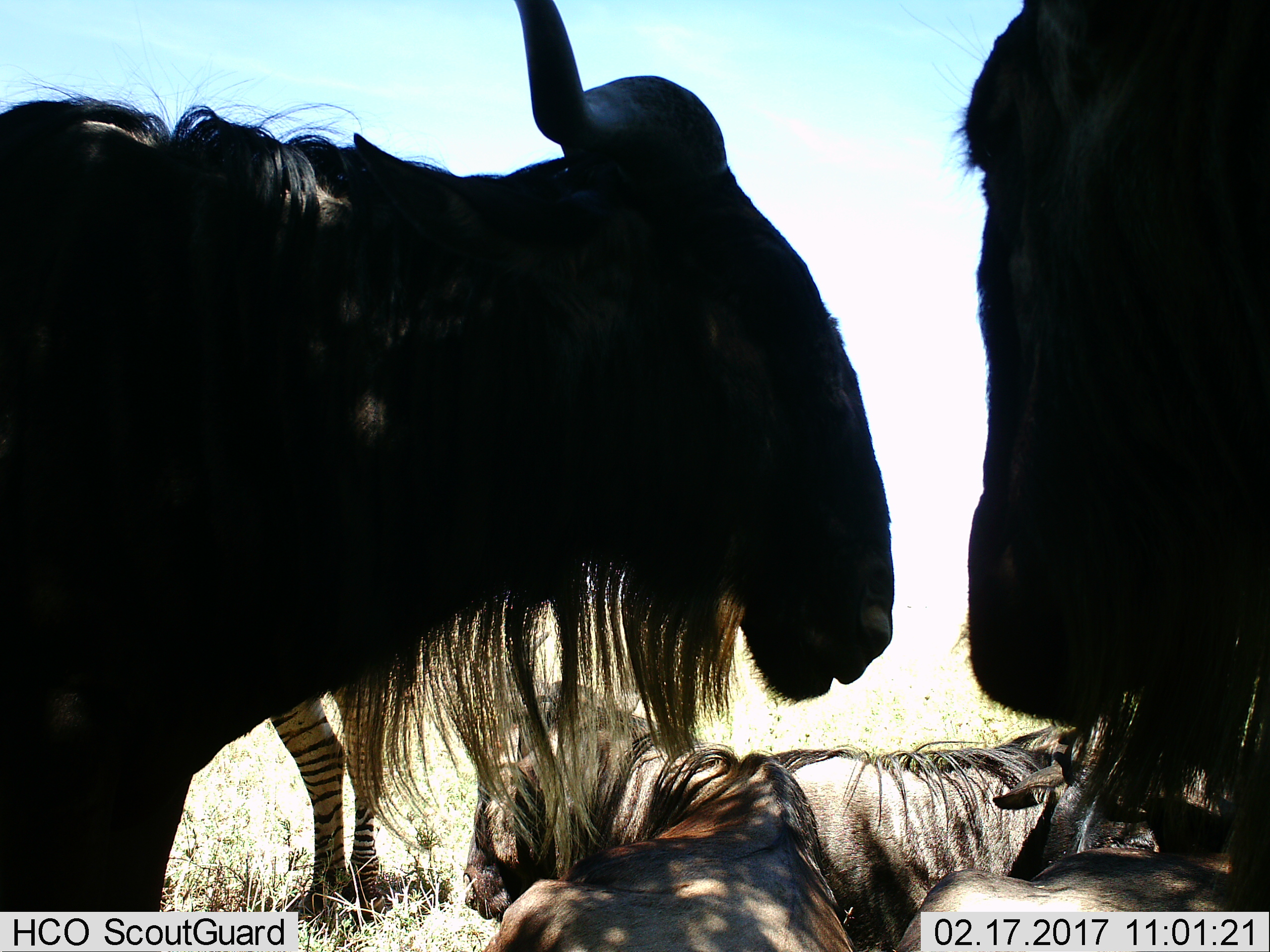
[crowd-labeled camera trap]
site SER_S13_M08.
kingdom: Animalia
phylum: Chordata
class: Mammalia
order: Artiodactyla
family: Bovidae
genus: Connochaetes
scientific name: Connochaetes taurinus taurinus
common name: blue wildebeest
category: wildebeestblue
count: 5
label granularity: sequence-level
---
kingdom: Animalia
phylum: Chordata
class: Mammalia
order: Perissodactyla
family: Equidae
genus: Equus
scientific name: Equus quagga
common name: plains zebra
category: zebraplains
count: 1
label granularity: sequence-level